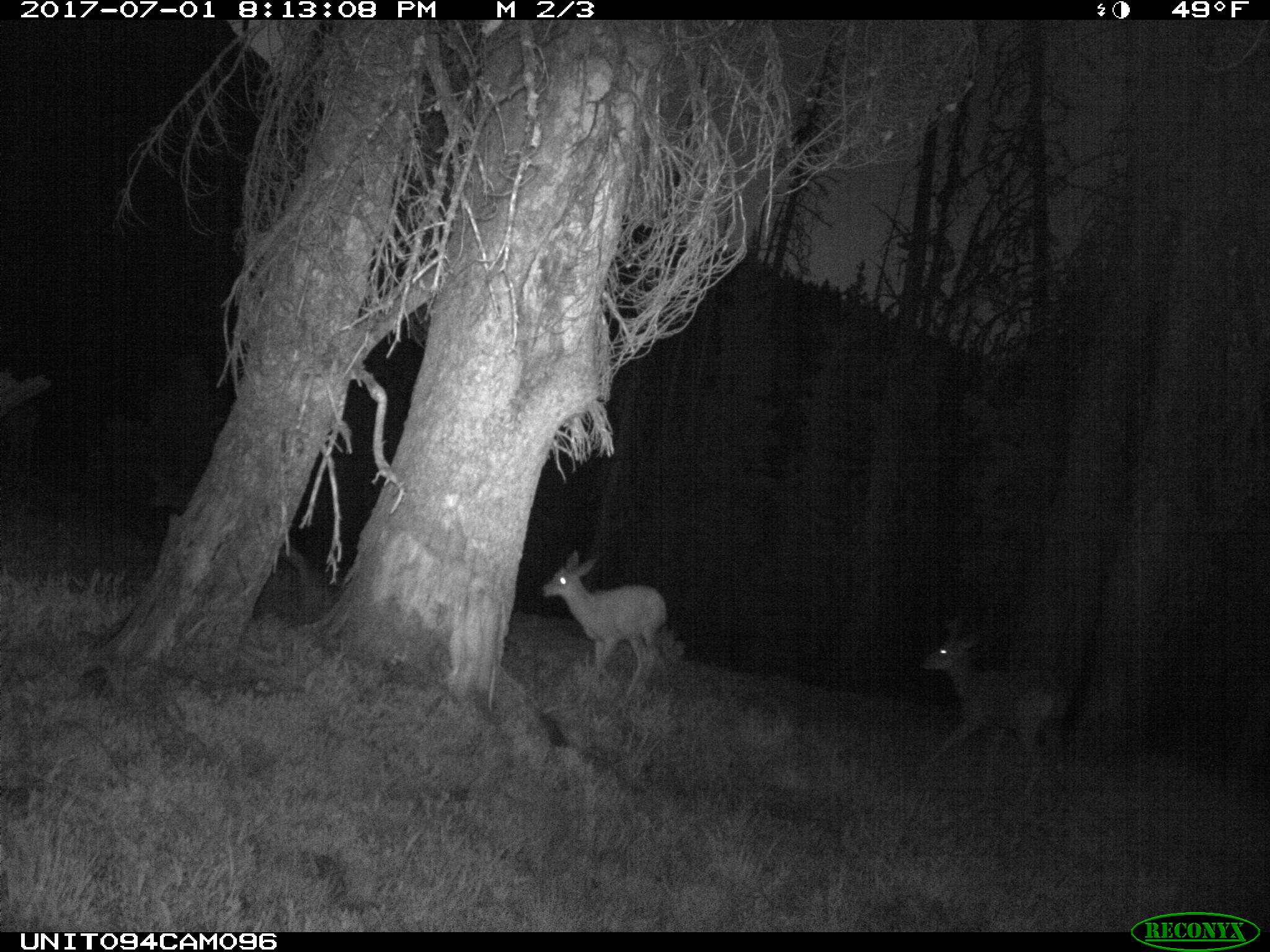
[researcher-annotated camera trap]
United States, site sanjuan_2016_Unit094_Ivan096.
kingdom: Animalia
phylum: Chordata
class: Mammalia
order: Artiodactyla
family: Cervidae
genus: Odocoileus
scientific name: Odocoileus hemionus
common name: mule deer